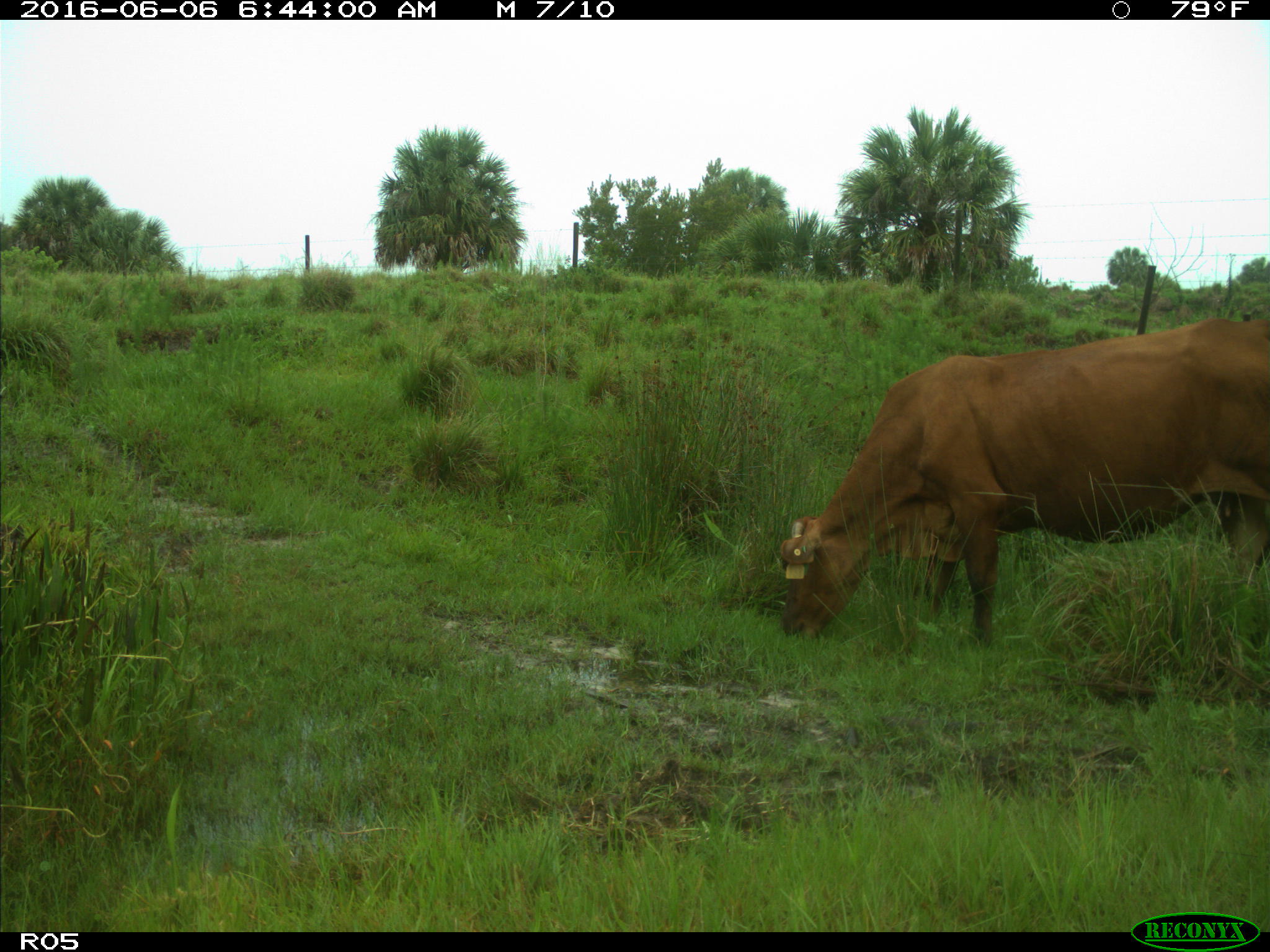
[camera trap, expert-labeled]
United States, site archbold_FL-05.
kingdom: Animalia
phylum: Chordata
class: Mammalia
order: Artiodactyla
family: Bovidae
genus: Bos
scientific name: Bos taurus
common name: domestic cow